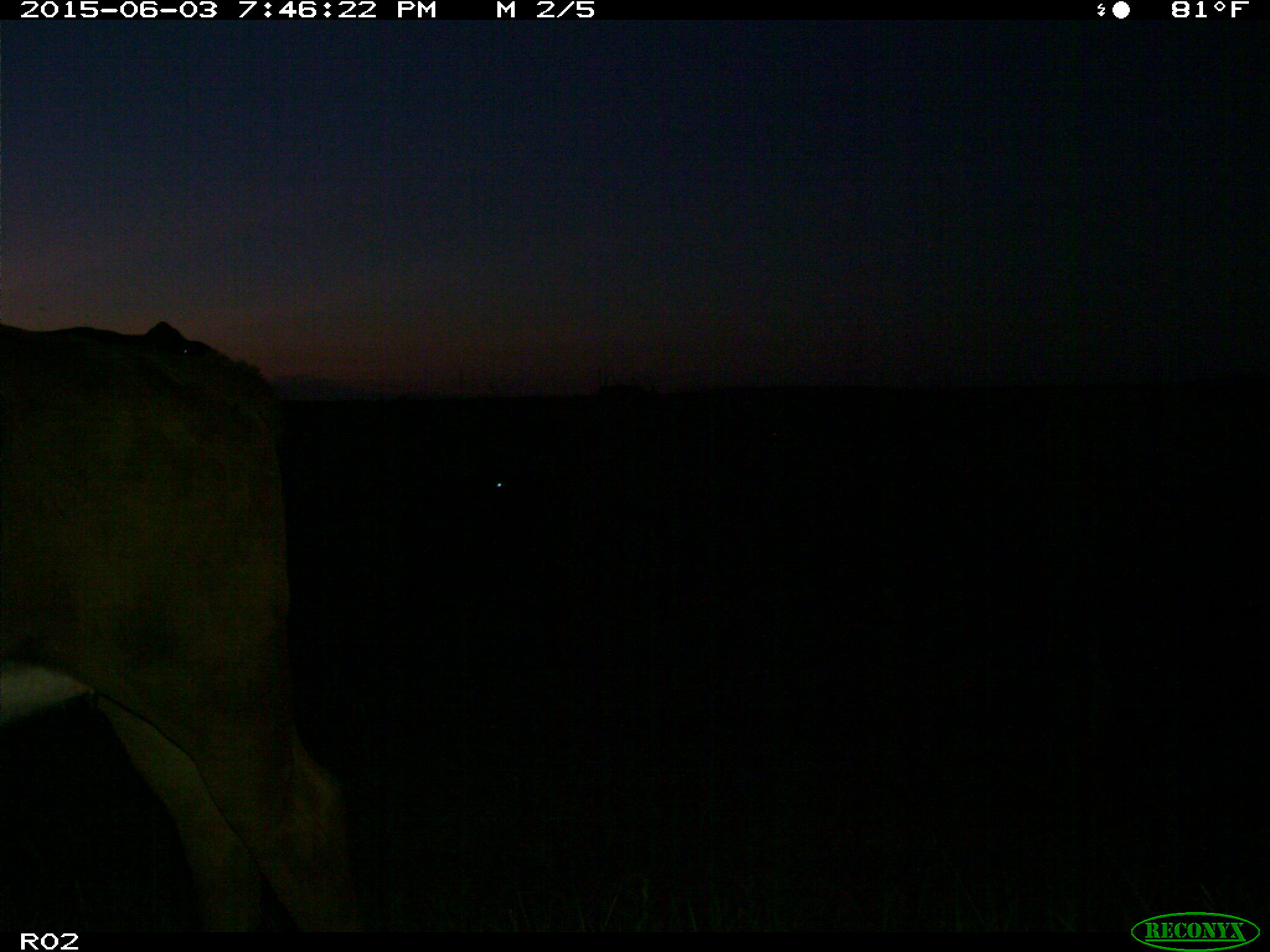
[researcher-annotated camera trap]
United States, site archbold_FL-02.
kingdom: Animalia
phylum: Chordata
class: Mammalia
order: Artiodactyla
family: Bovidae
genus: Bos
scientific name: Bos taurus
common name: domestic cow